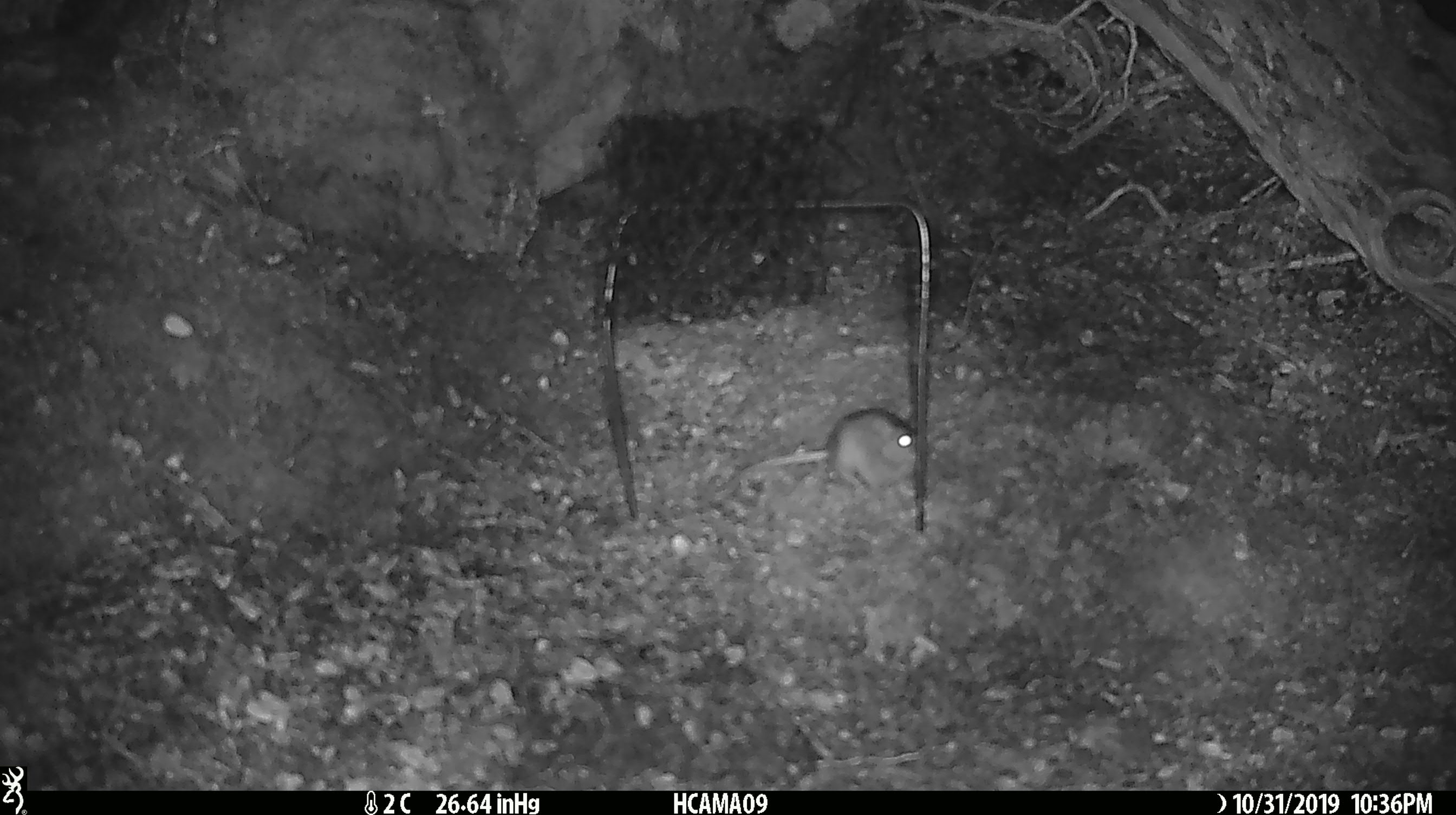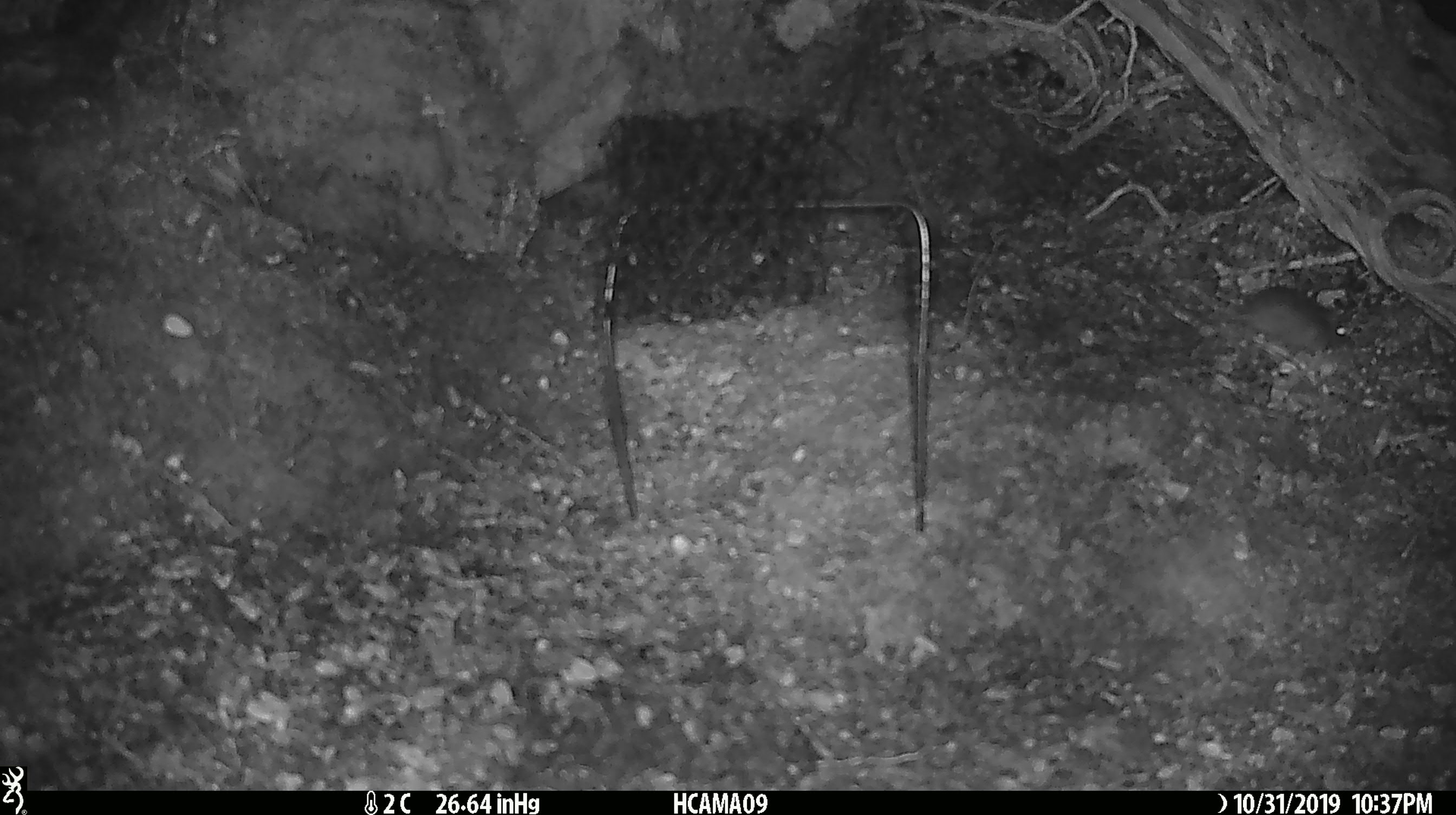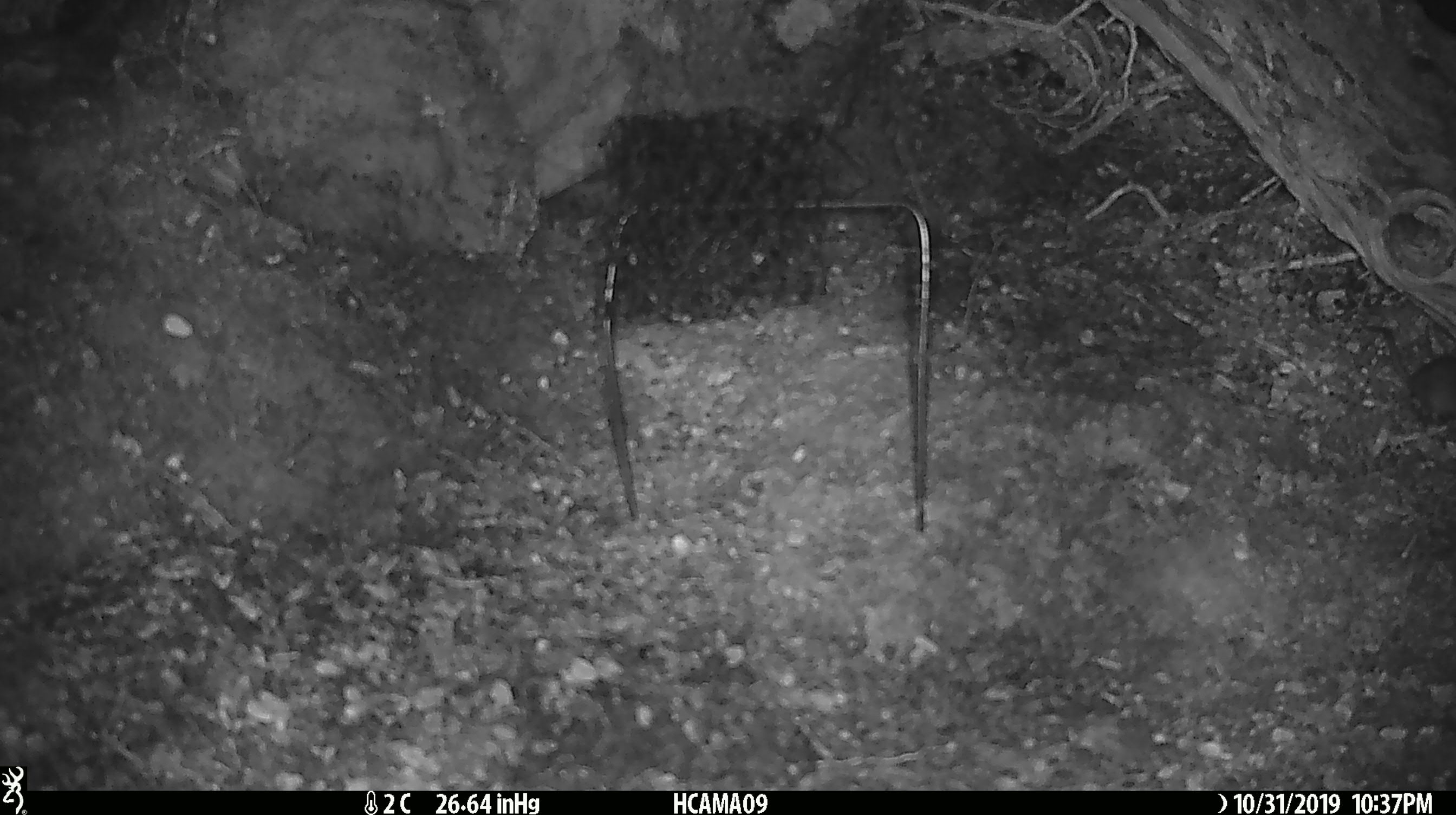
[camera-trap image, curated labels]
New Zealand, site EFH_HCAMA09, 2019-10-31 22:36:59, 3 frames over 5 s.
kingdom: Animalia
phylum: Chordata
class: Mammalia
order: Rodentia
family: Muridae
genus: Mus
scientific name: Mus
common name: mouse